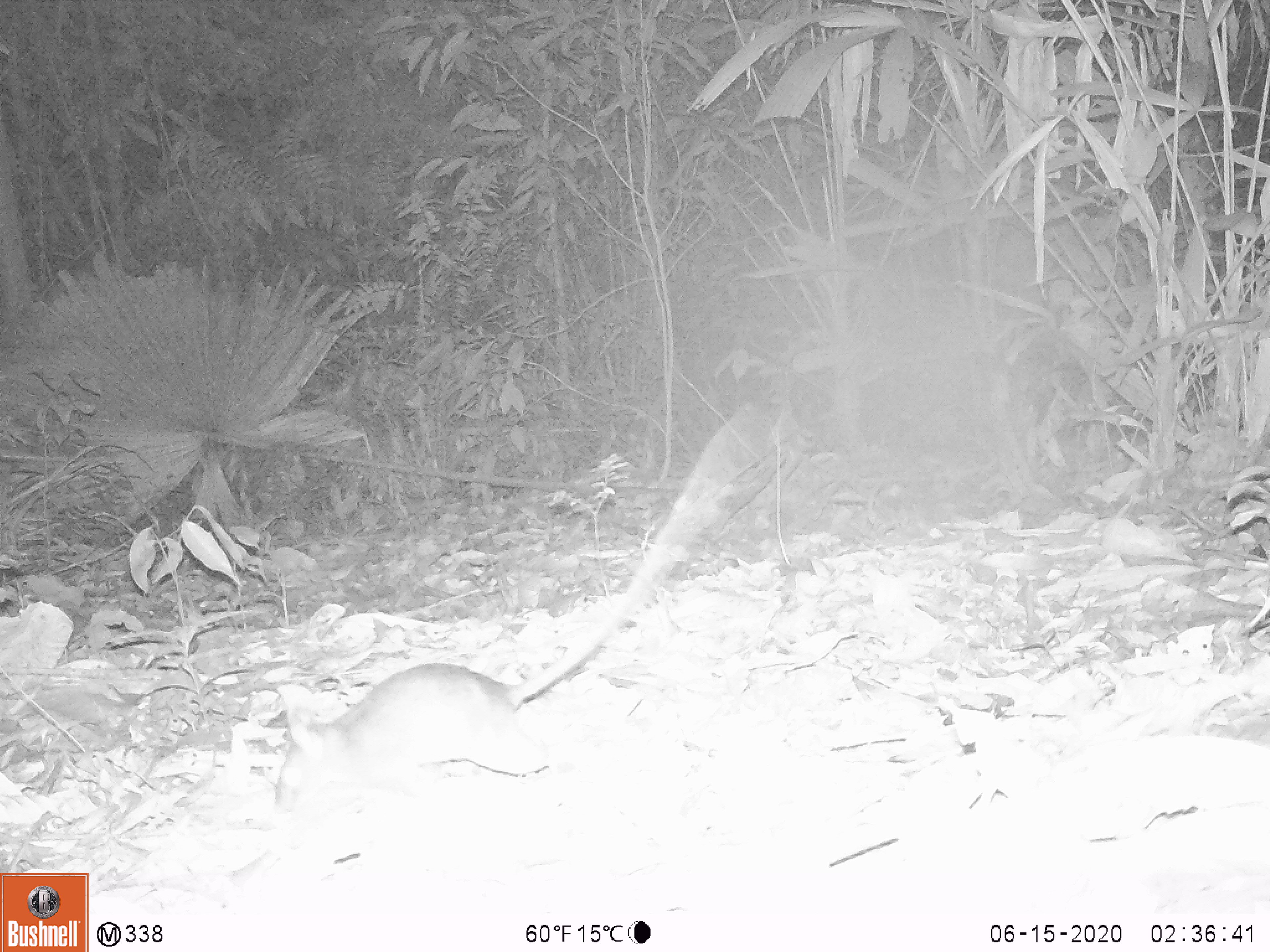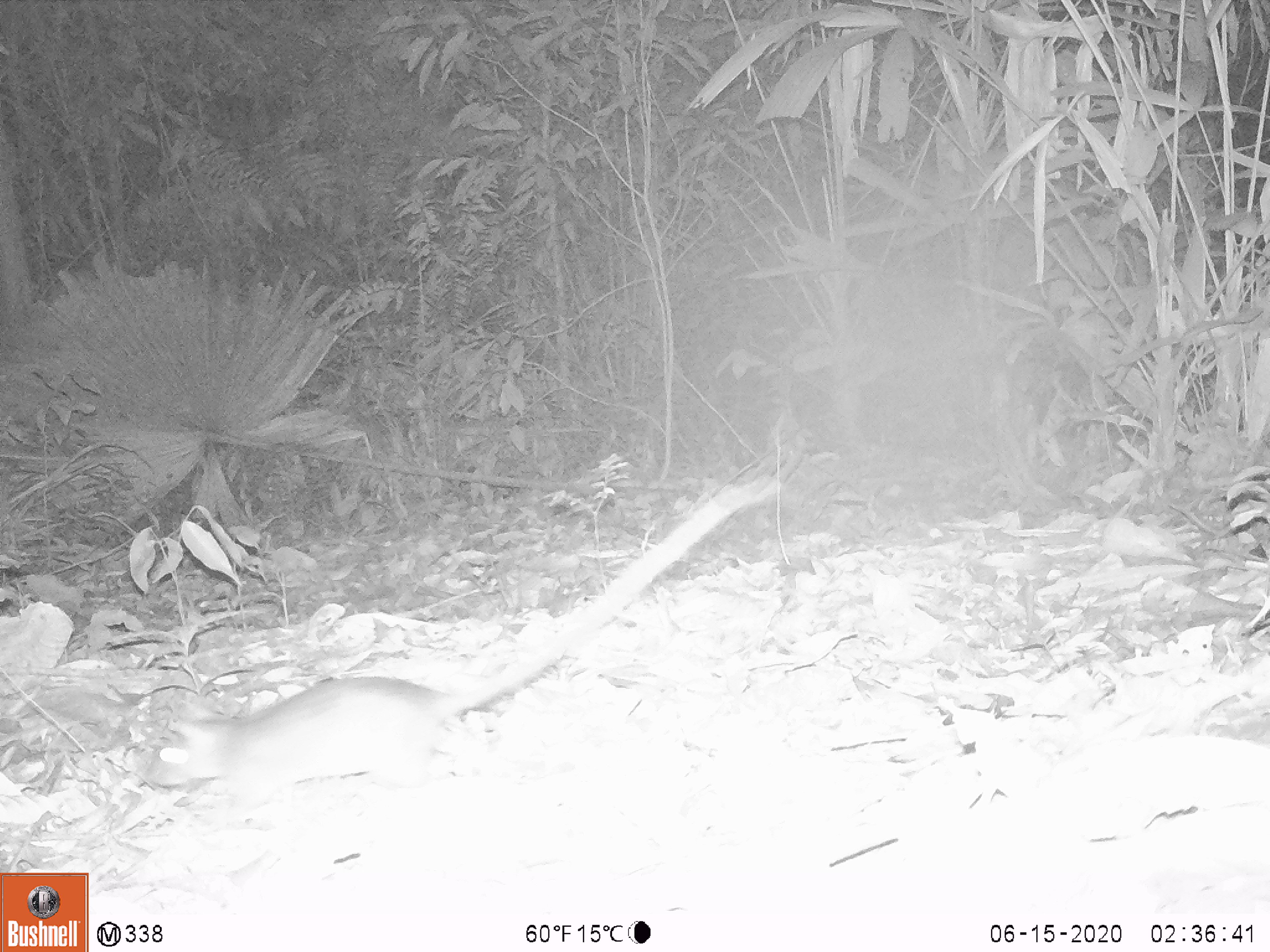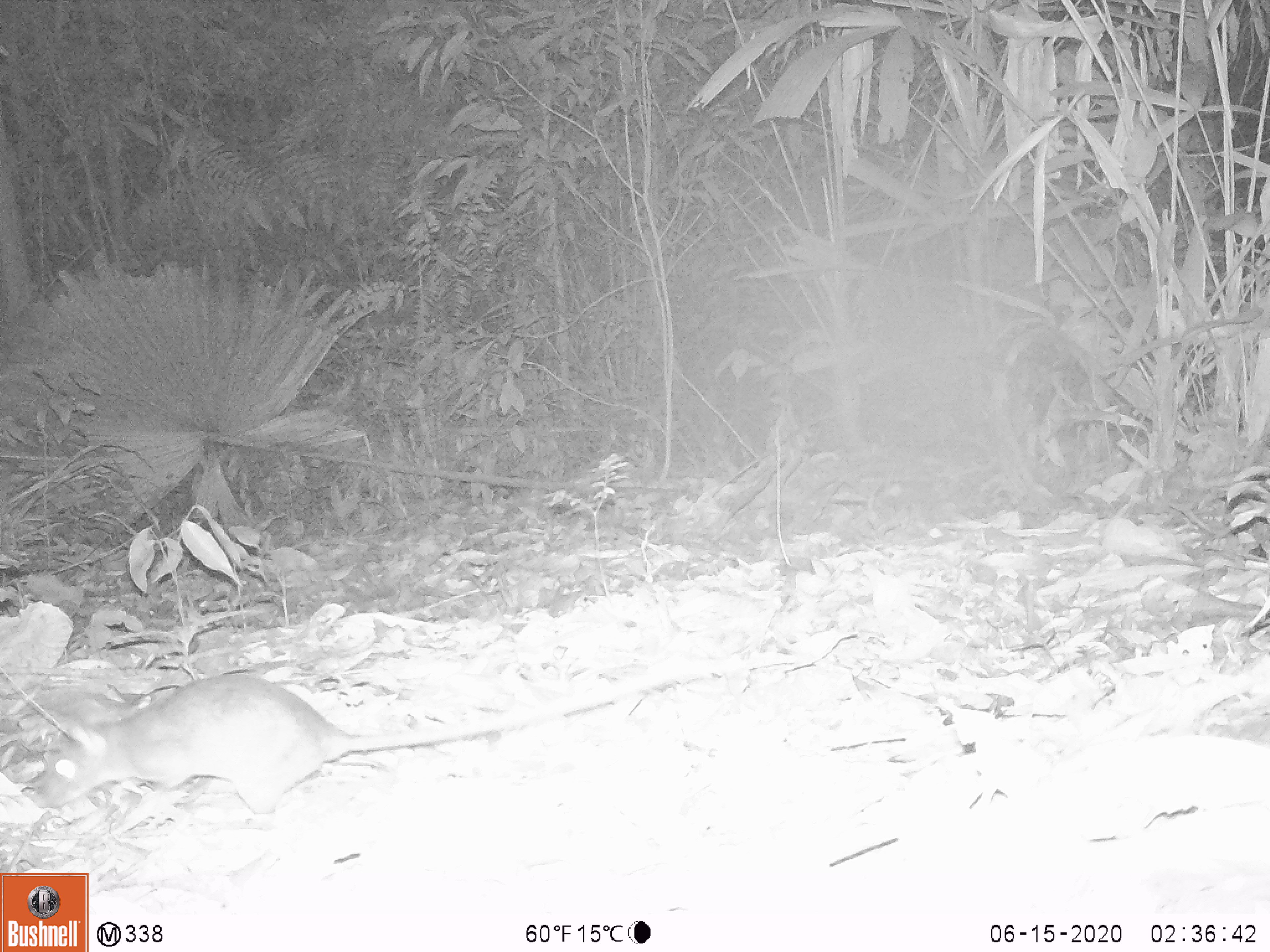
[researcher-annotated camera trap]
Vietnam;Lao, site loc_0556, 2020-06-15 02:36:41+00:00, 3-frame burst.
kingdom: Animalia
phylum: Chordata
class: Mammalia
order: Rodentia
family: Muridae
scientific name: Muridae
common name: old-world mice and rats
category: unidentified murid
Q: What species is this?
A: Unidentified murid (old-world mice and rats) (Muridae).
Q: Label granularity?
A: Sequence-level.